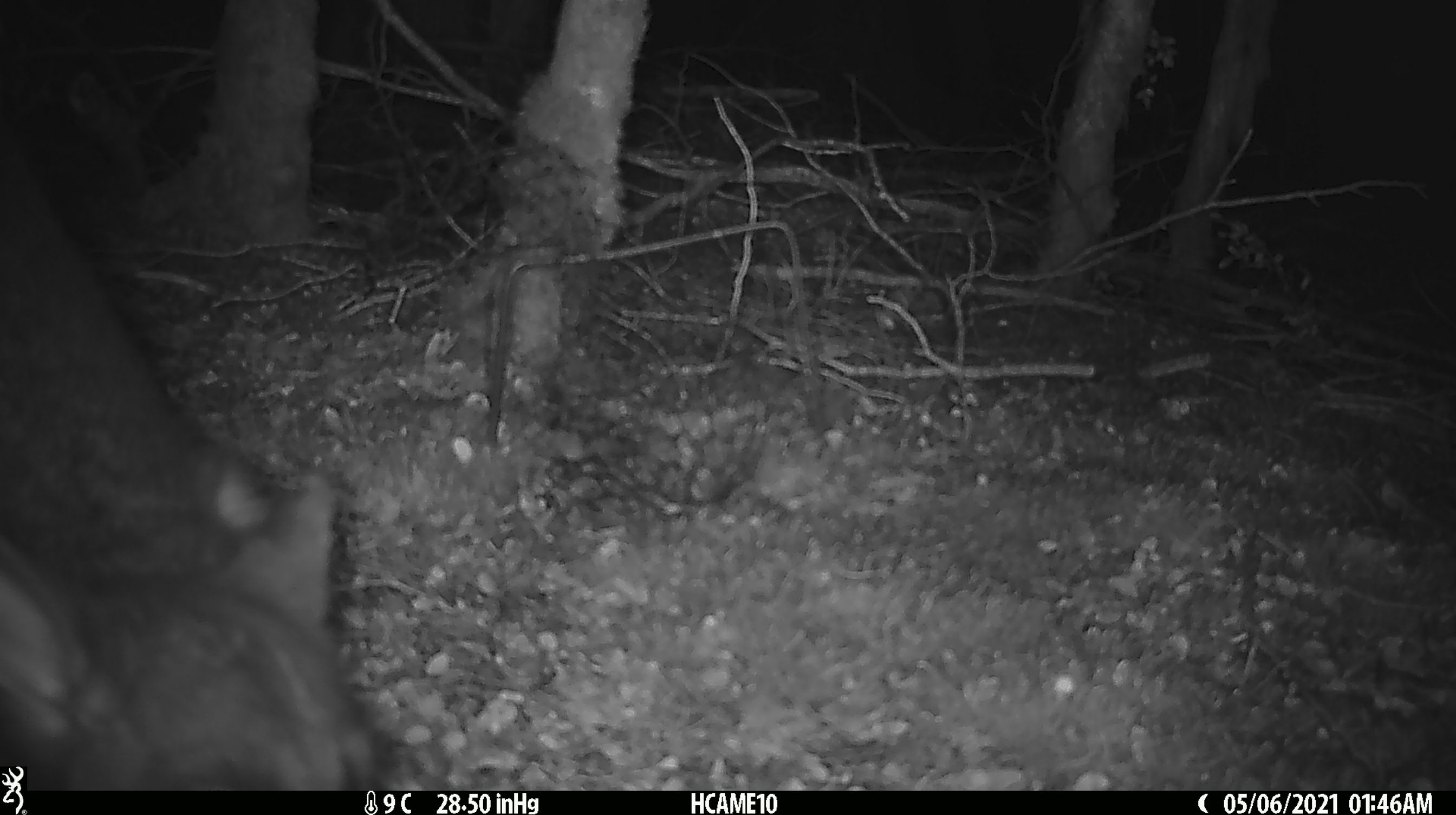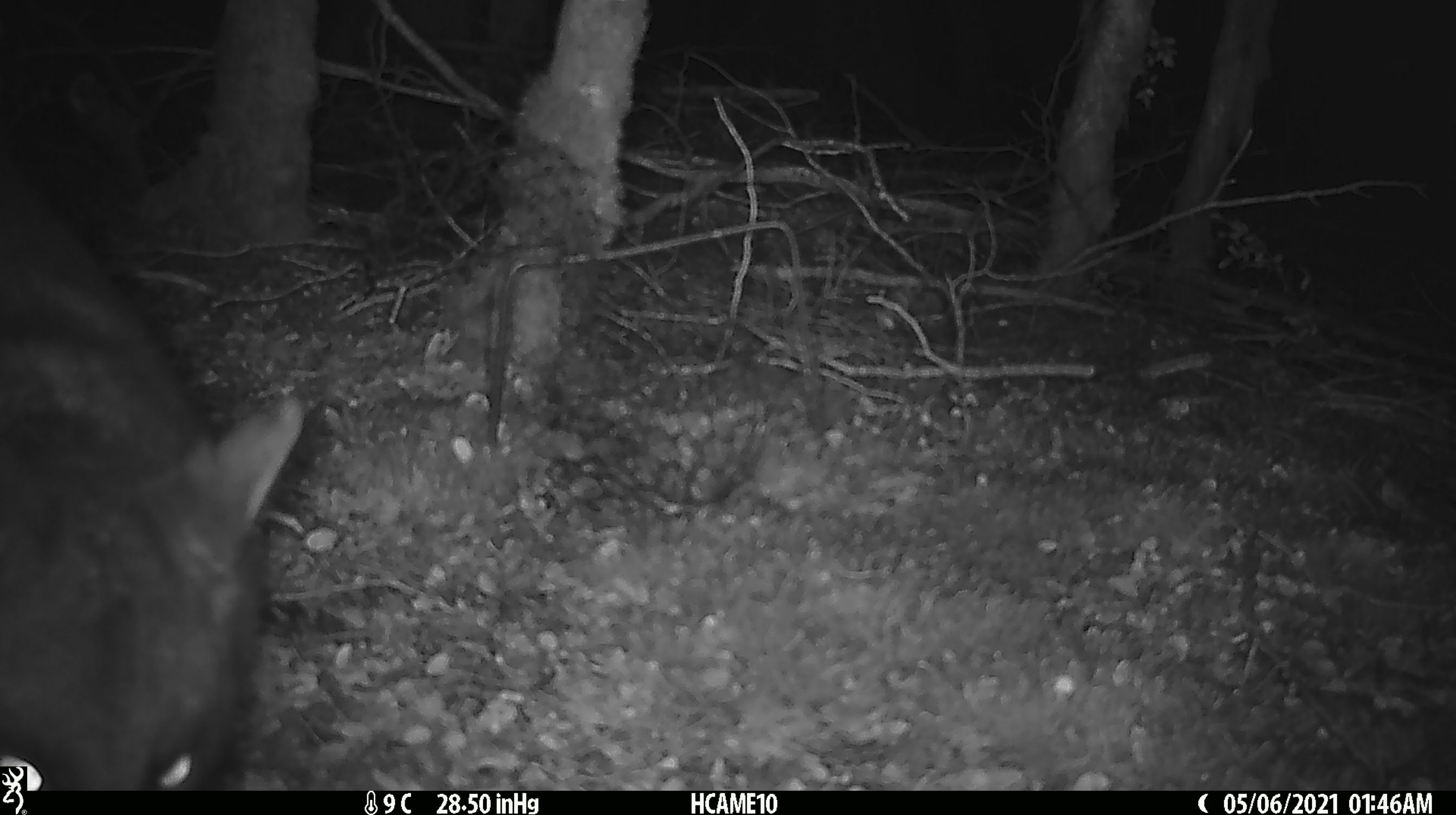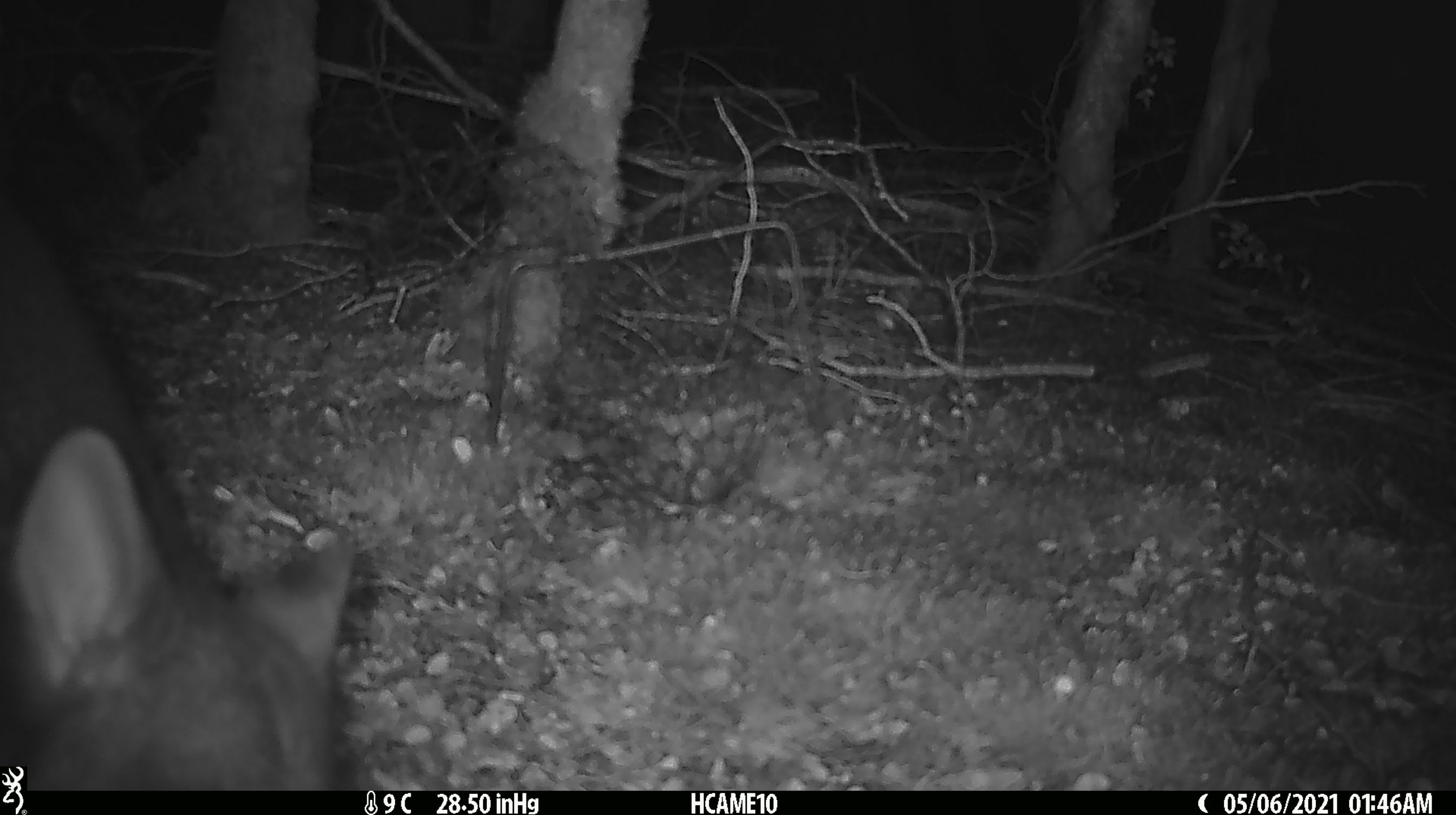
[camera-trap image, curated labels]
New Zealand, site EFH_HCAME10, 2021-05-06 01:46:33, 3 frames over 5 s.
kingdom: Animalia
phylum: Chordata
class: Mammalia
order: Diprotodontia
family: Phalangeridae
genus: Trichosurus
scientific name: Trichosurus vulpecula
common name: common brushtail possum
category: possum